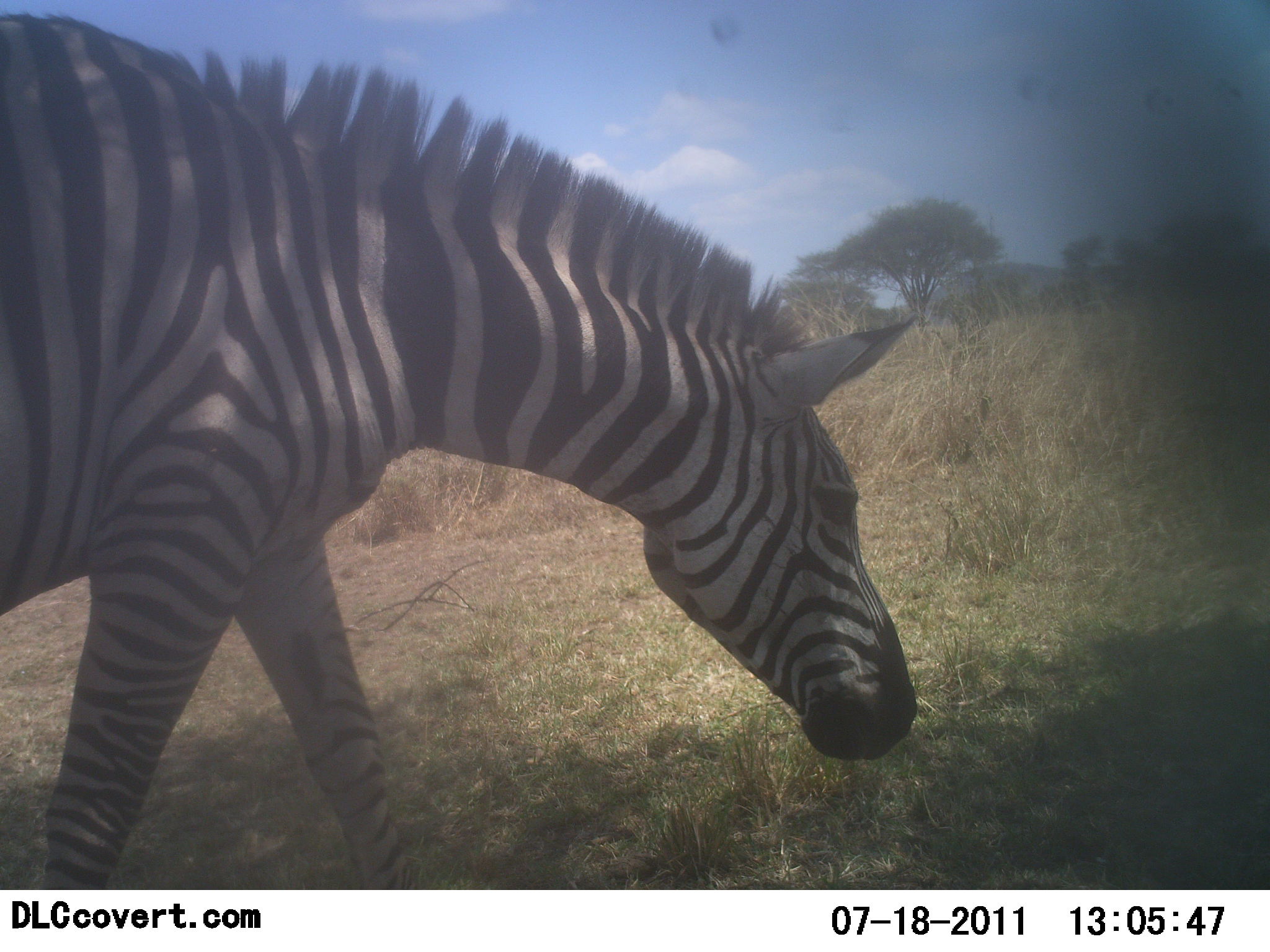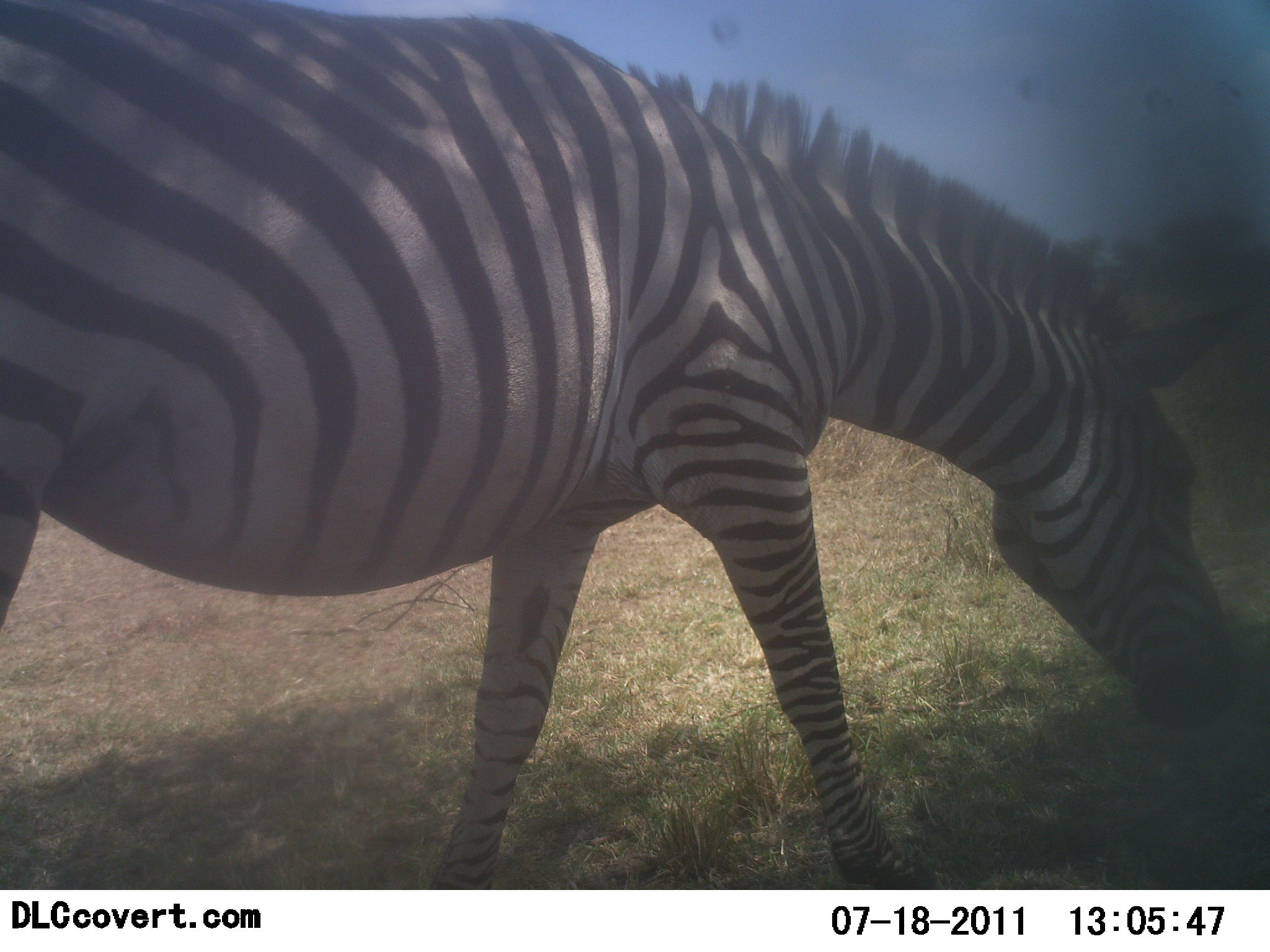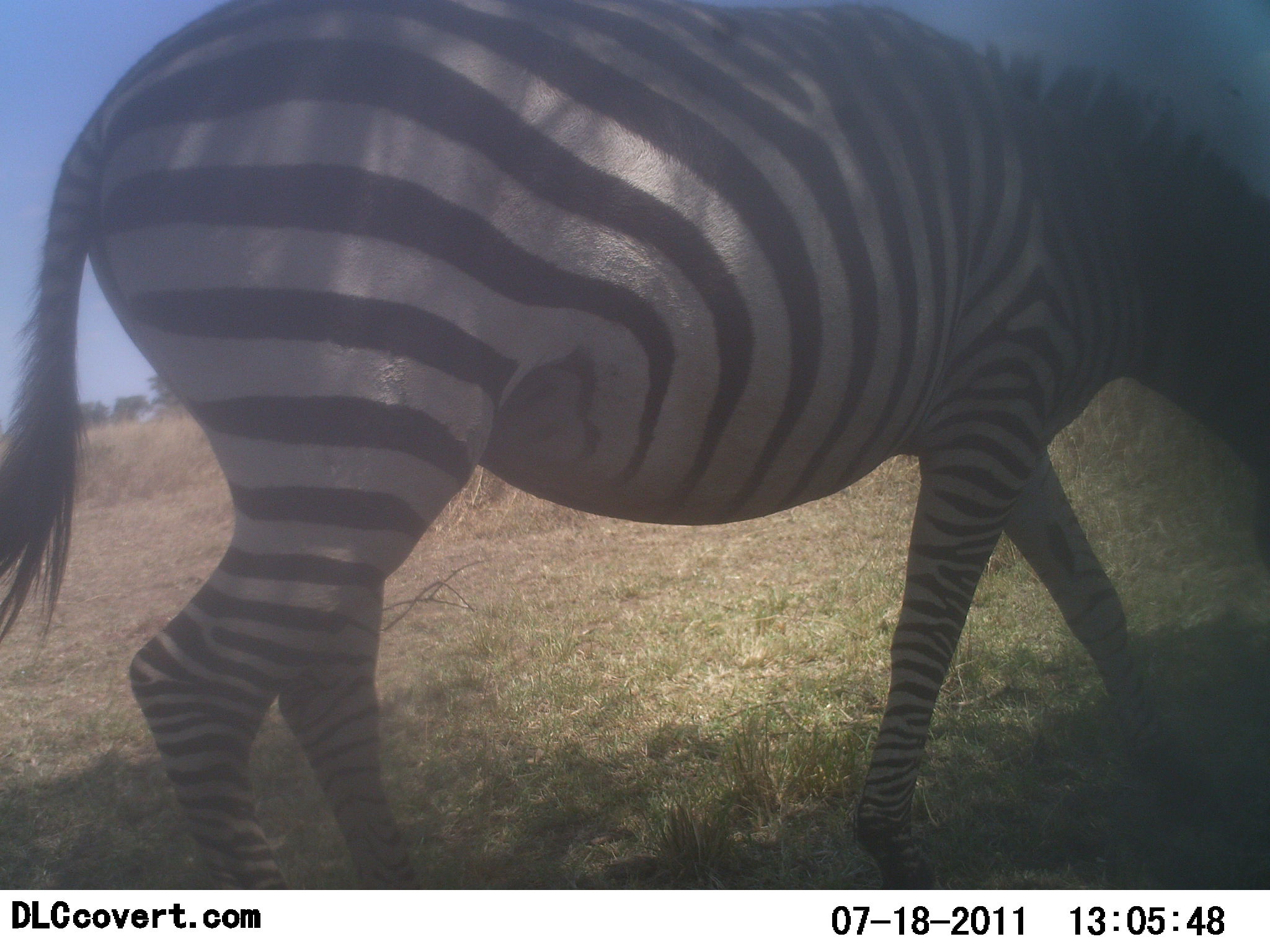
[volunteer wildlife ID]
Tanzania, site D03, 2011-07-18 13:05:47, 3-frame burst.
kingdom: Animalia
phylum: Chordata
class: Mammalia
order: Perissodactyla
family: Equidae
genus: Equus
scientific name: Equus quagga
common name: plains zebra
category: zebra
Zebra (plains zebra) (Equus quagga), count 1. Behavior (volunteer vote fractions): standing 13%, resting 0%, moving 73%, interacting 0%. Young present (vote fraction): 0%. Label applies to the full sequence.